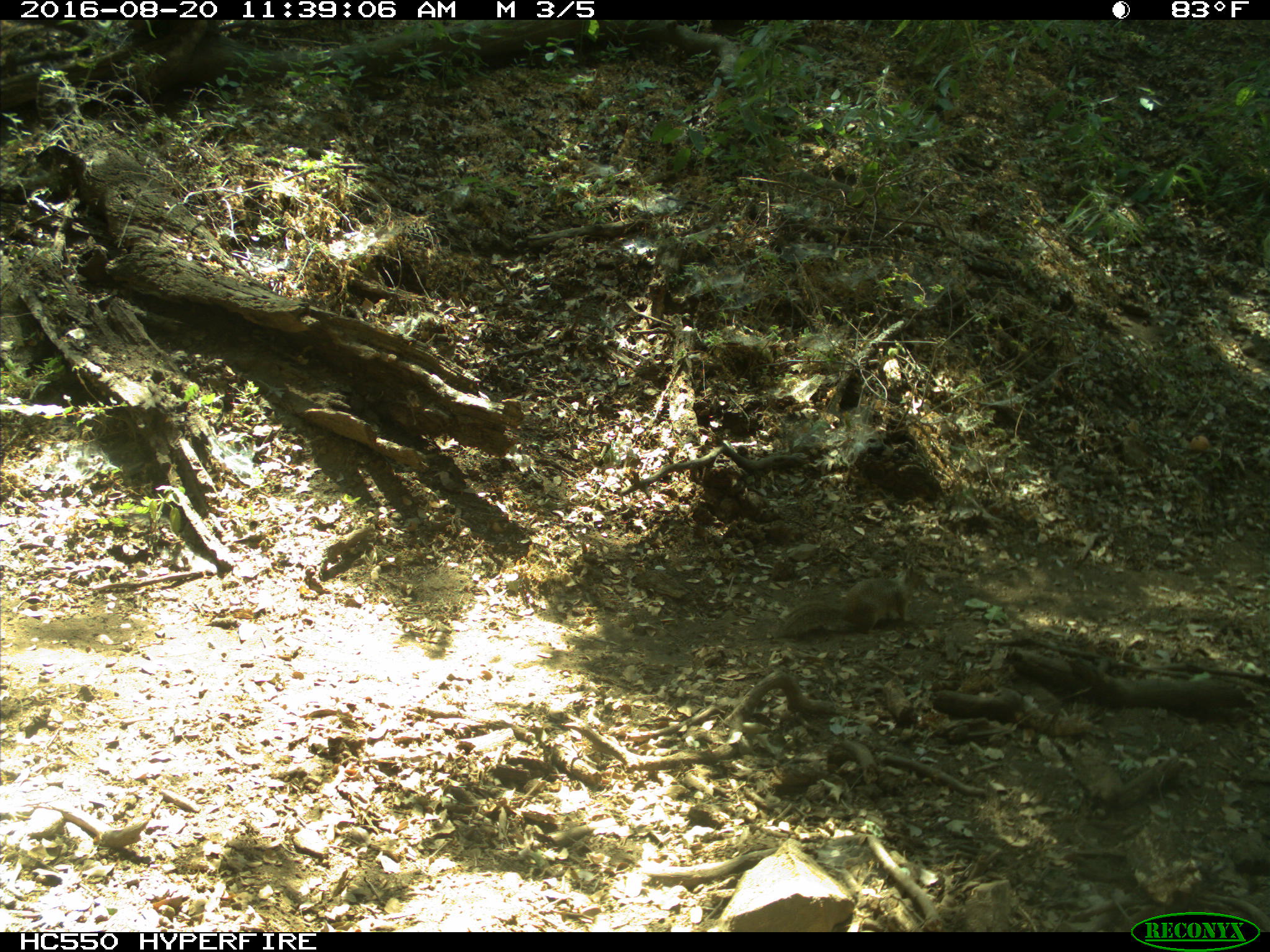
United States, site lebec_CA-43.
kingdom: Animalia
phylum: Chordata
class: Mammalia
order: Rodentia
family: Sciuridae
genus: Otospermophilus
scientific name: Otospermophilus beecheyi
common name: california ground squirrel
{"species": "Otospermophilus beecheyi (california ground squirrel)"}